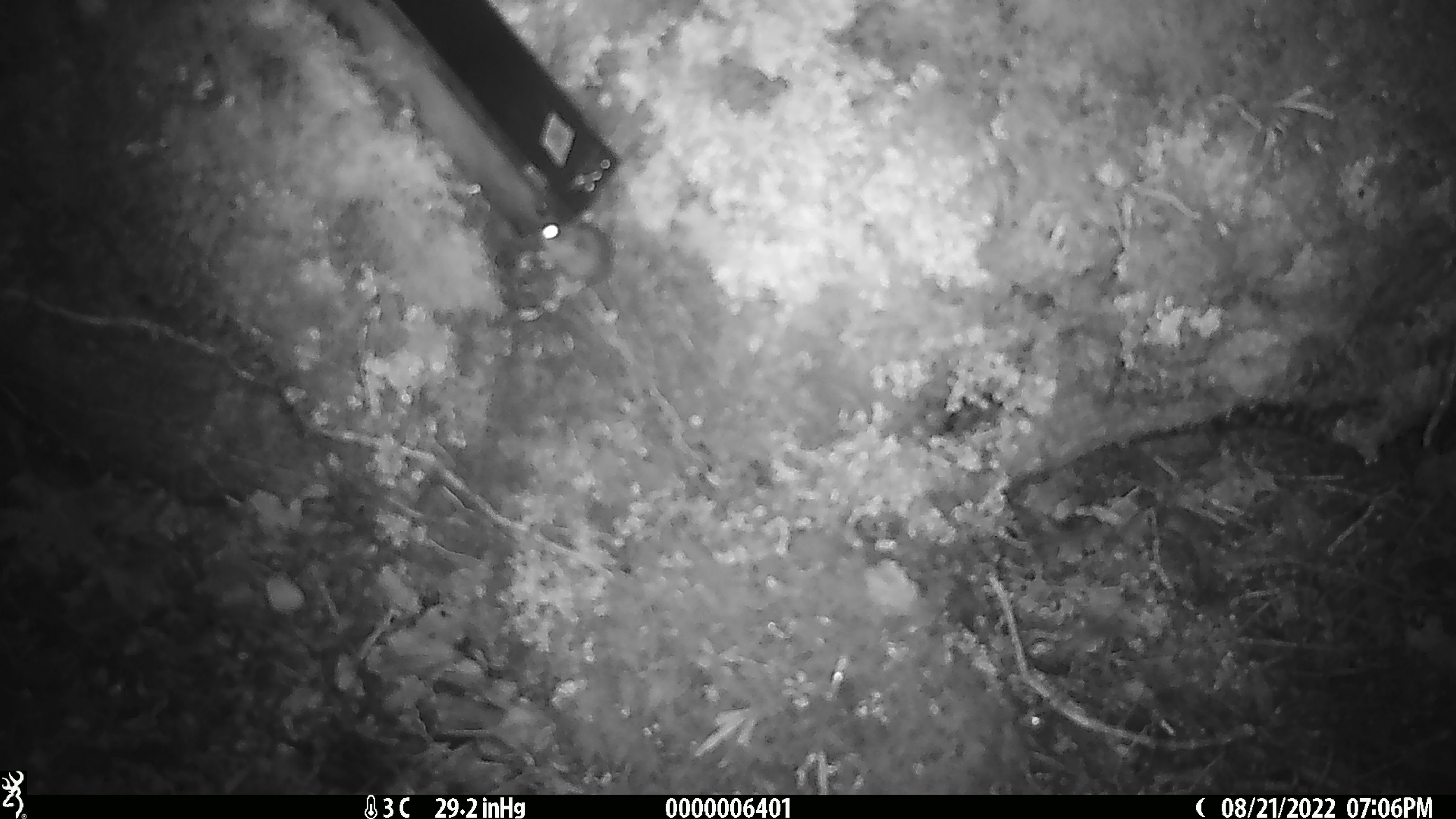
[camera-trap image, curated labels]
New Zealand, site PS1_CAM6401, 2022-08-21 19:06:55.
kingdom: Animalia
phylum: Chordata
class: Mammalia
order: Rodentia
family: Muridae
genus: Mus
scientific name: Mus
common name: mouse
Mouse (Mus).